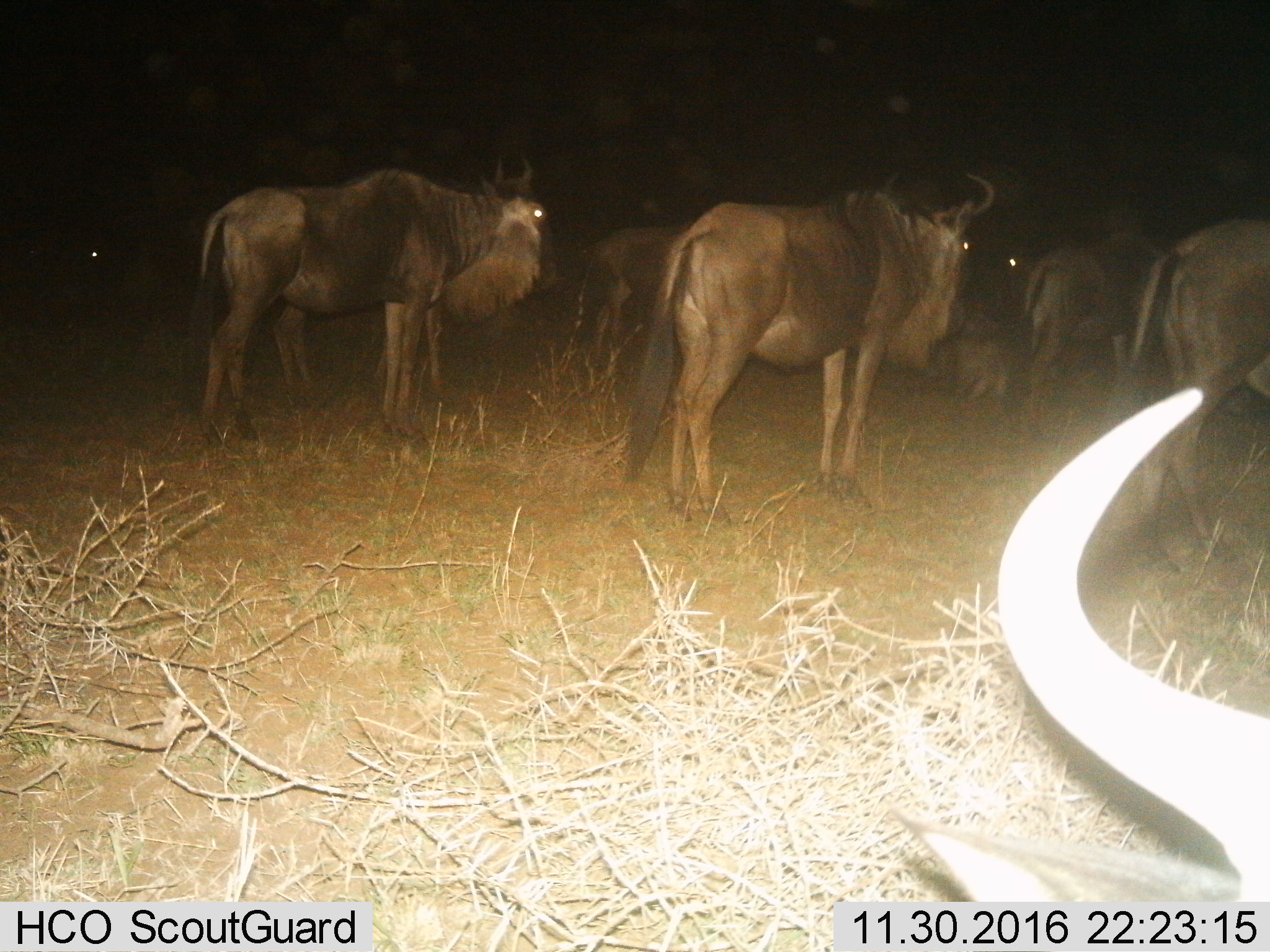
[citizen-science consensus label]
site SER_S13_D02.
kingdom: Animalia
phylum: Chordata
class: Mammalia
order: Artiodactyla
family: Bovidae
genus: Connochaetes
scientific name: Connochaetes taurinus taurinus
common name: blue wildebeest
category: wildebeestblue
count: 6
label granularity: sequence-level